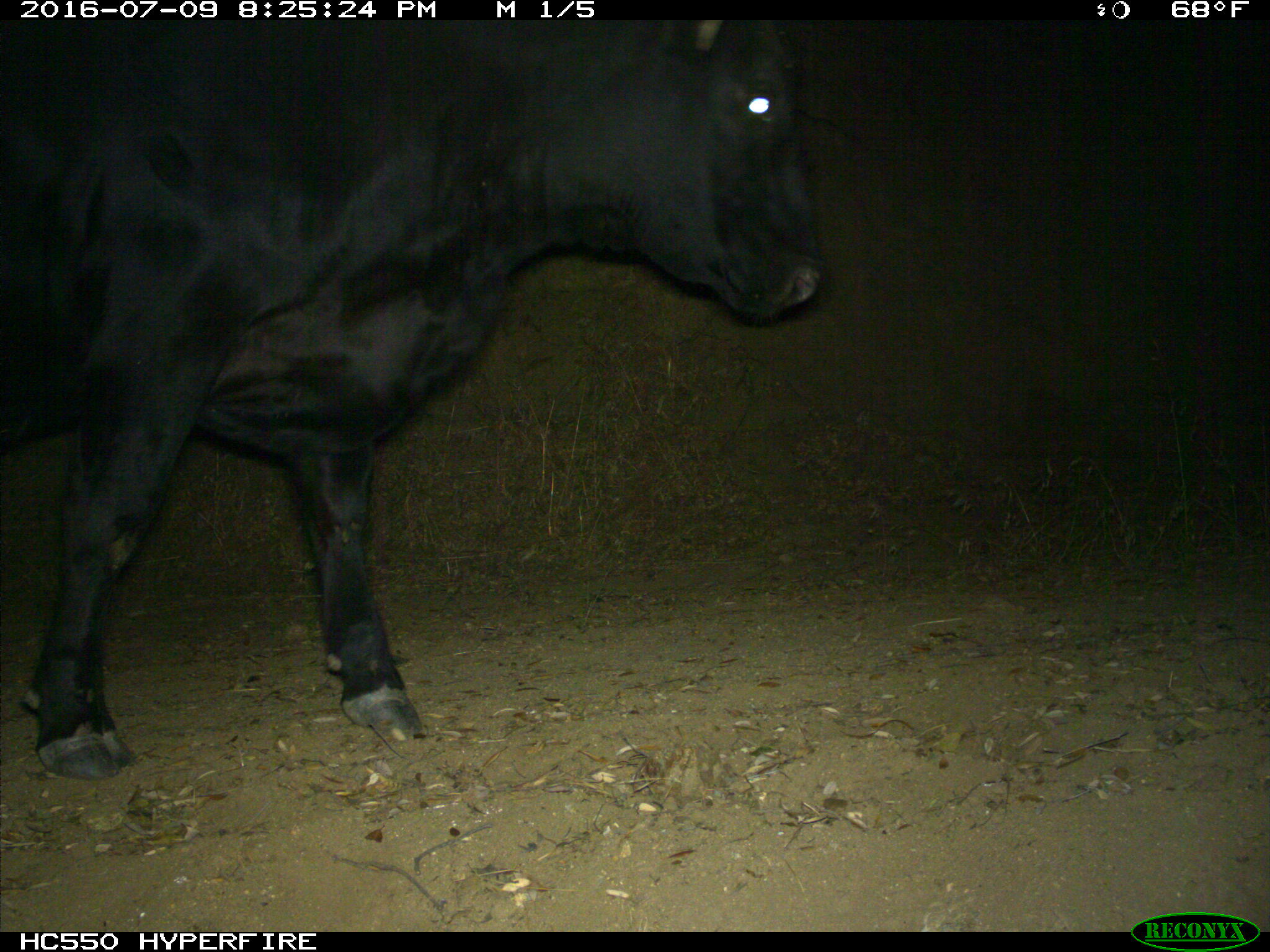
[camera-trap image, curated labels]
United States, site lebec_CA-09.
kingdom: Animalia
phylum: Chordata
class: Mammalia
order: Artiodactyla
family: Bovidae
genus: Bos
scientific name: Bos taurus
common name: domestic cow